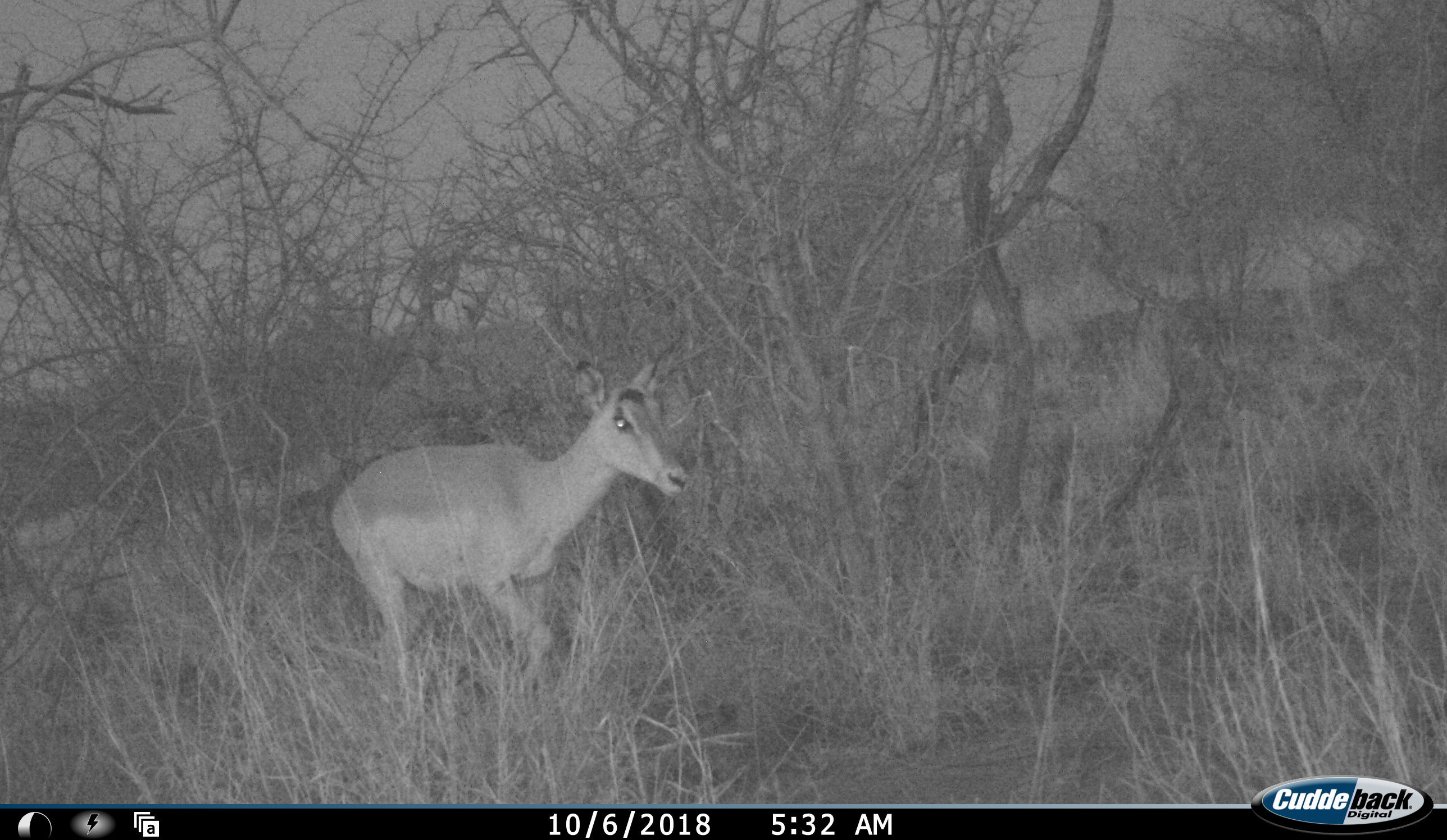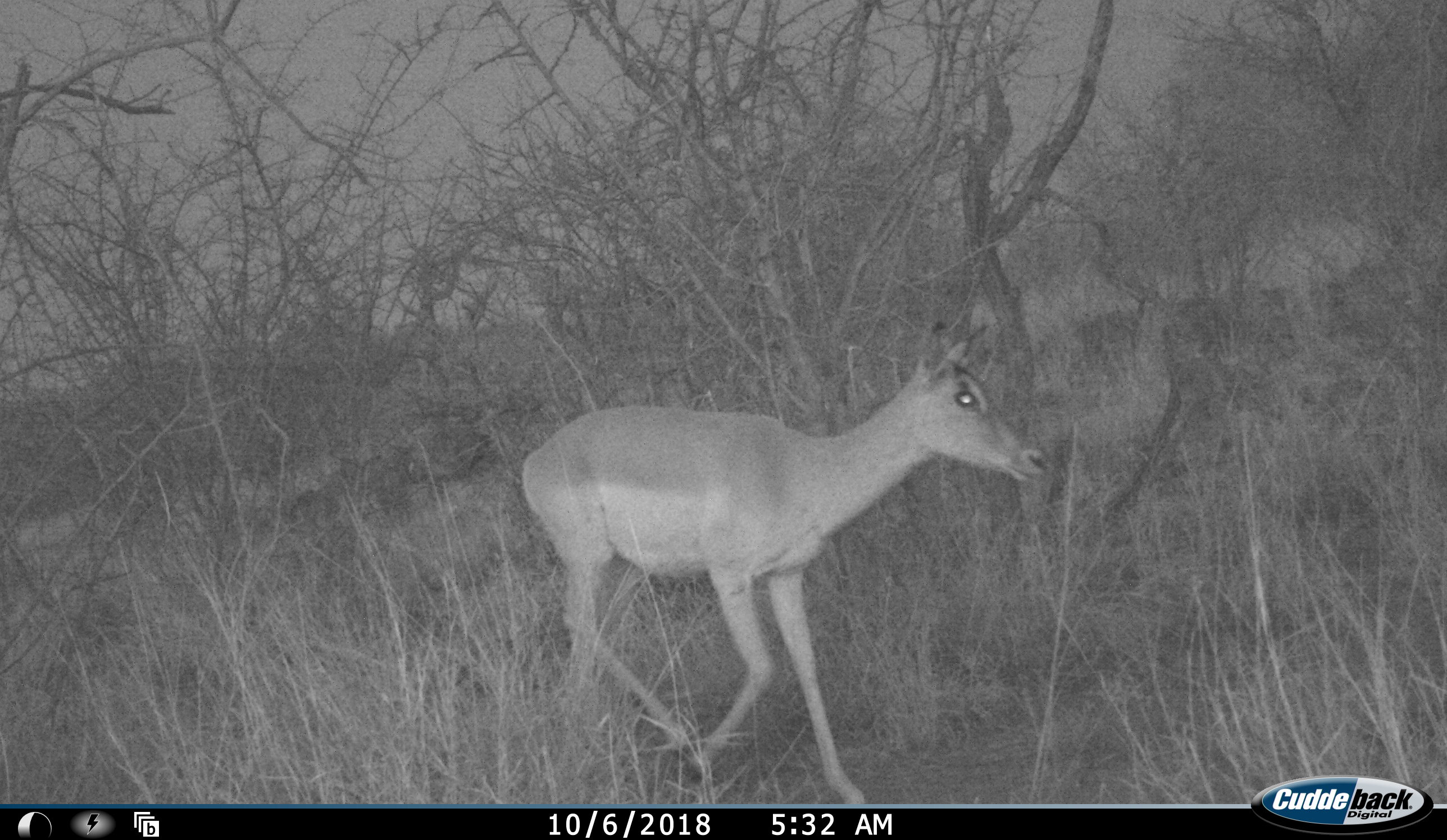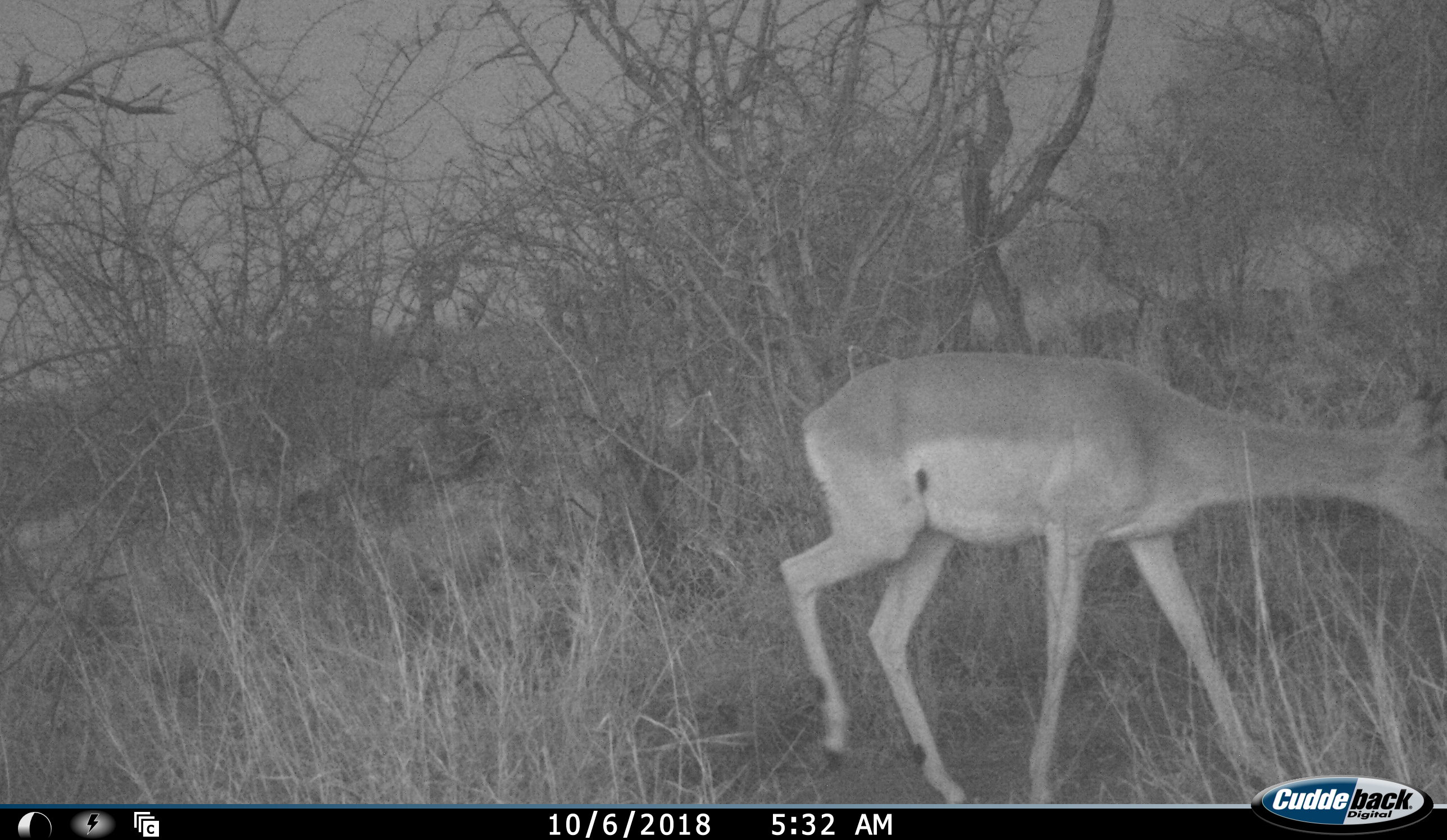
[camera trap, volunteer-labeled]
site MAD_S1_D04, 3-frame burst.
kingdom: Animalia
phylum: Chordata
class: Mammalia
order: Artiodactyla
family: Bovidae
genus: Aepyceros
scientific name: Aepyceros melampus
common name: impala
Impala (Aepyceros melampus), count 1. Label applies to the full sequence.